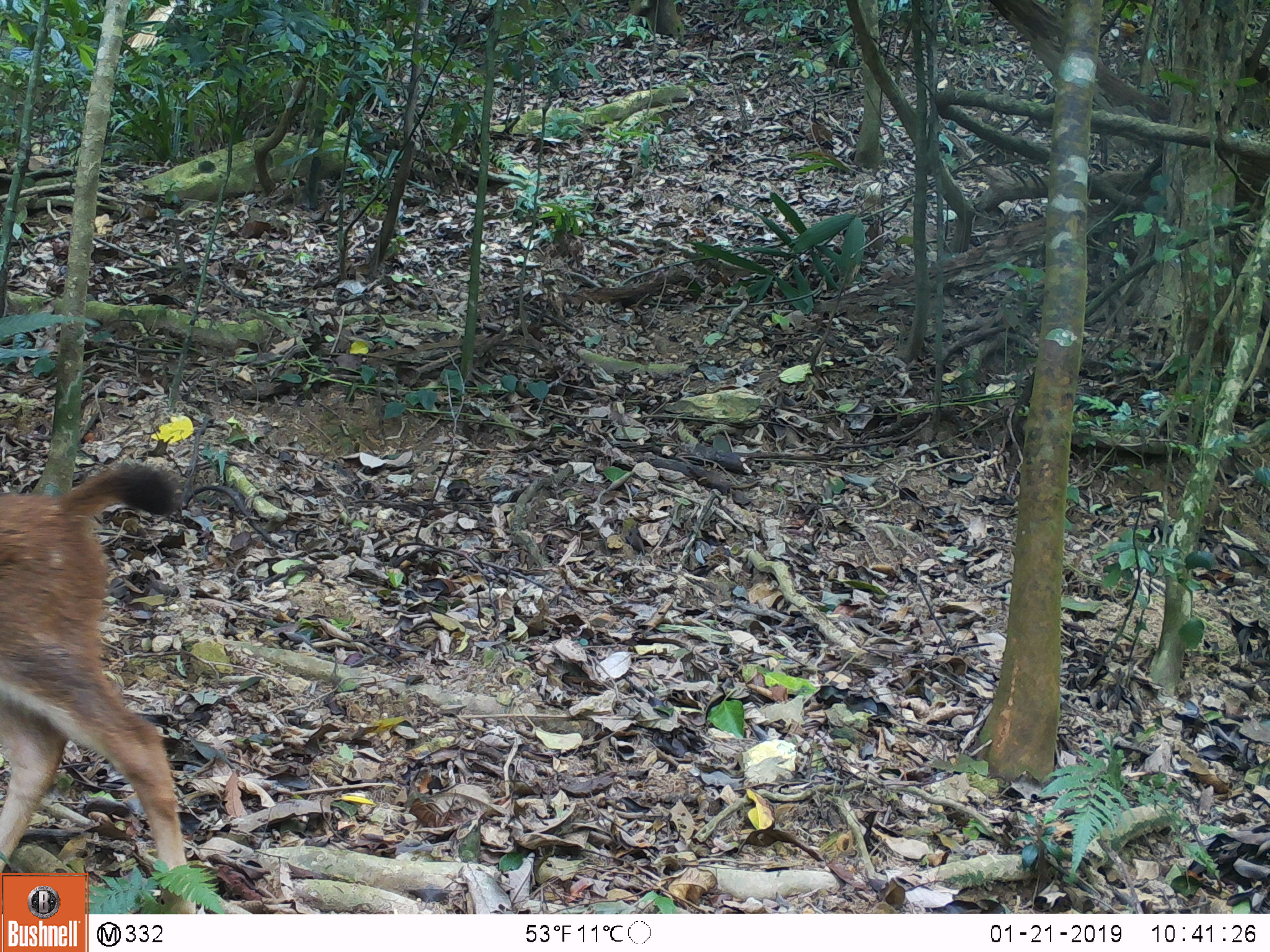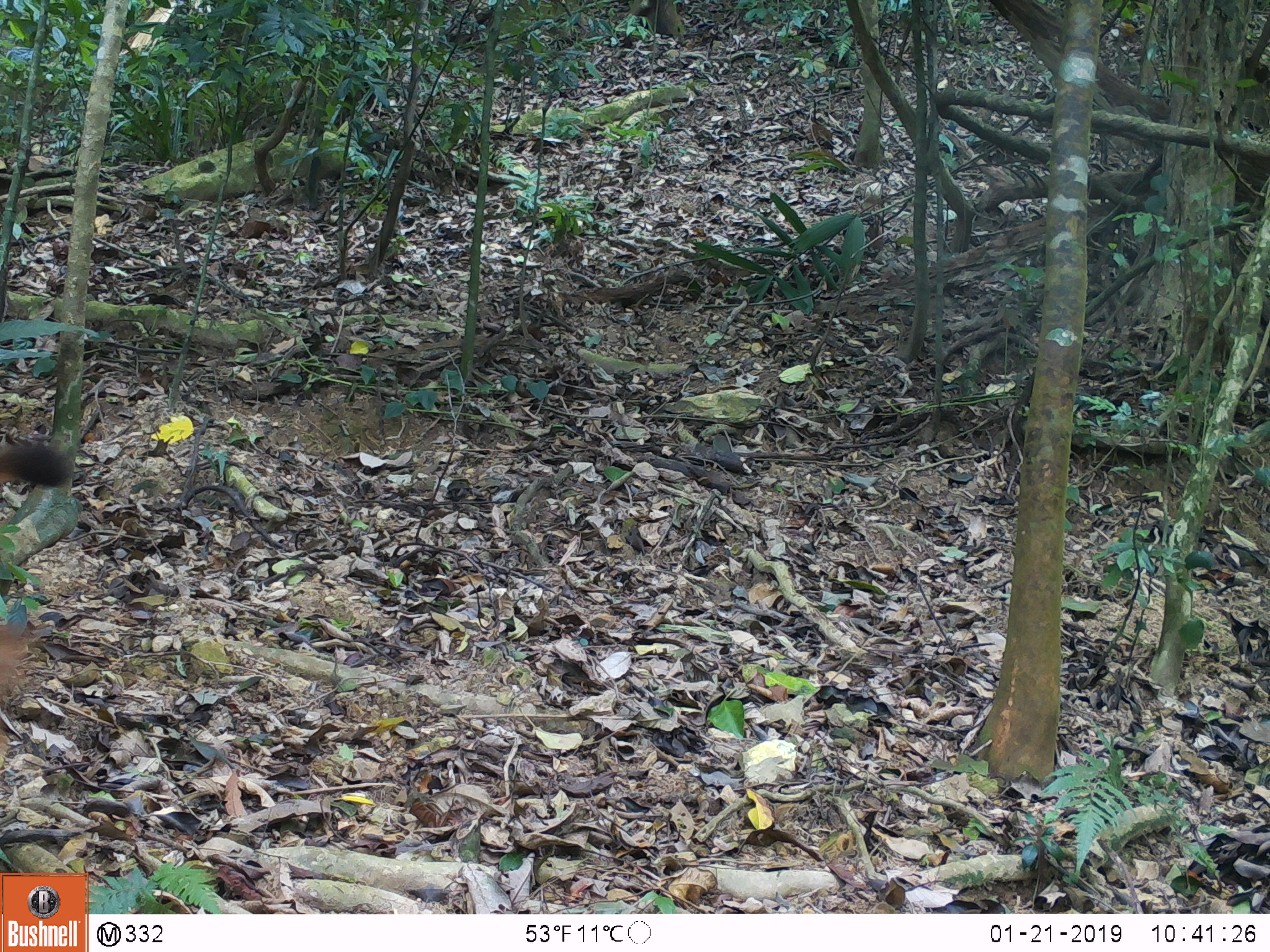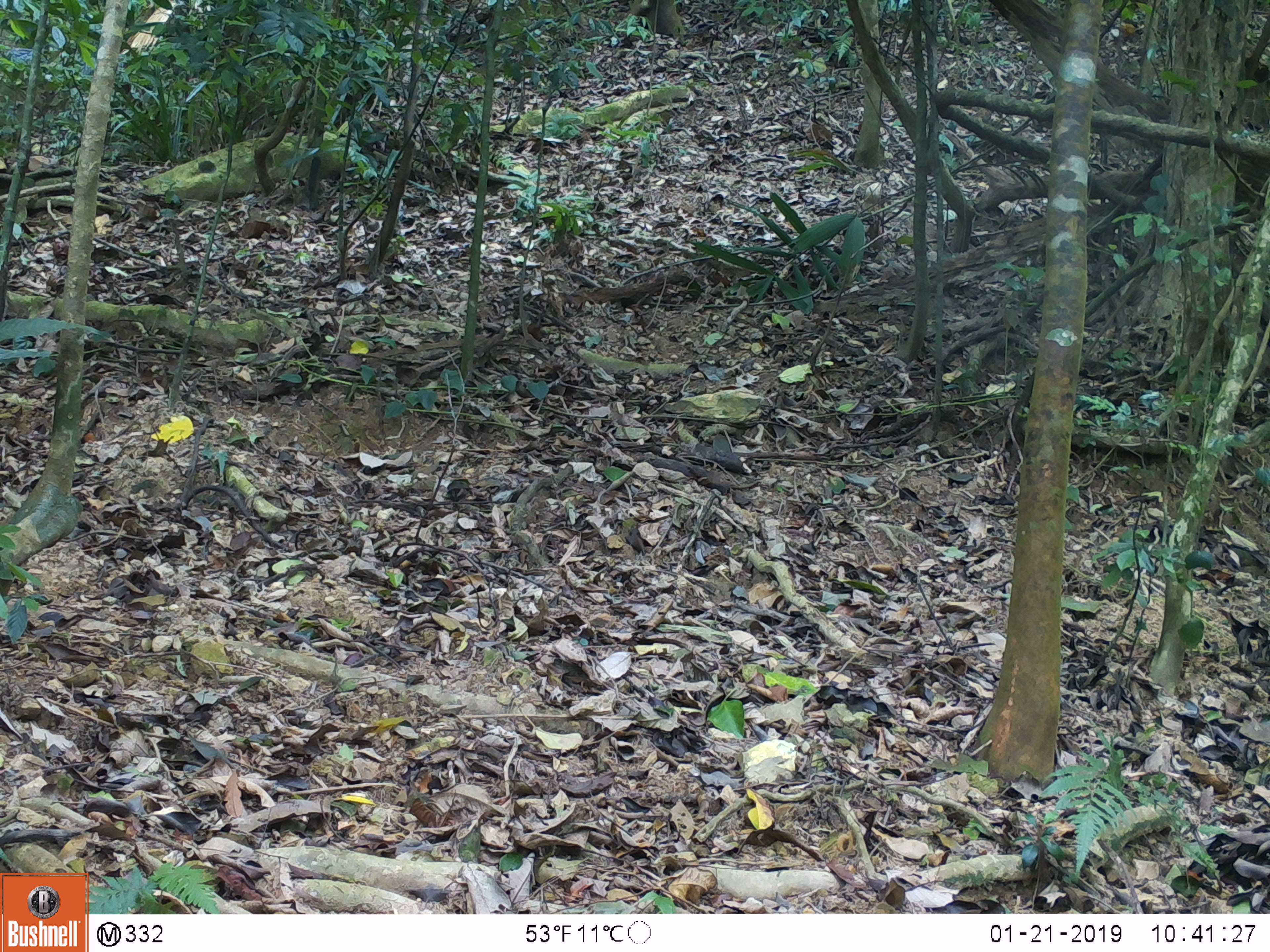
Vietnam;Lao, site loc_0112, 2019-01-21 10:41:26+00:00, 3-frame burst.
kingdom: Animalia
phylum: Chordata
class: Mammalia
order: Artiodactyla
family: Cervidae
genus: Rusa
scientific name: Rusa unicolor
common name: sambar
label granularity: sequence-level